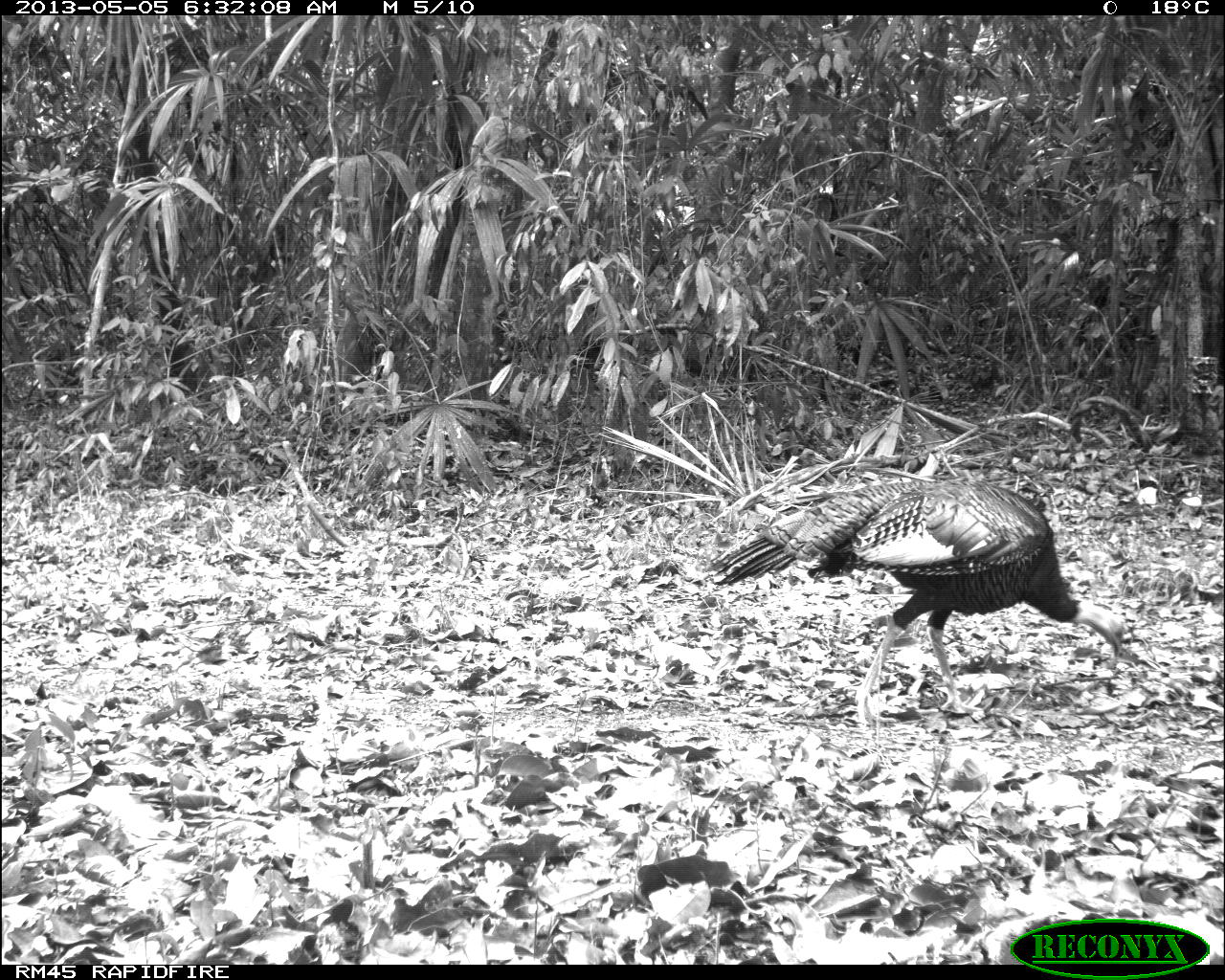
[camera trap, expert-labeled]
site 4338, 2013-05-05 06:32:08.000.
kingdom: Animalia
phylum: Chordata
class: Aves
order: Galliformes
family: Phasianidae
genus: Meleagris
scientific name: Meleagris ocellata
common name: ocellated turkey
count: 1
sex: male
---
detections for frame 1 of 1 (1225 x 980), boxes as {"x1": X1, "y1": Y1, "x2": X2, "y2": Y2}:
meleagris ocellata: {"x1": 684, "y1": 477, "x2": 1130, "y2": 731}